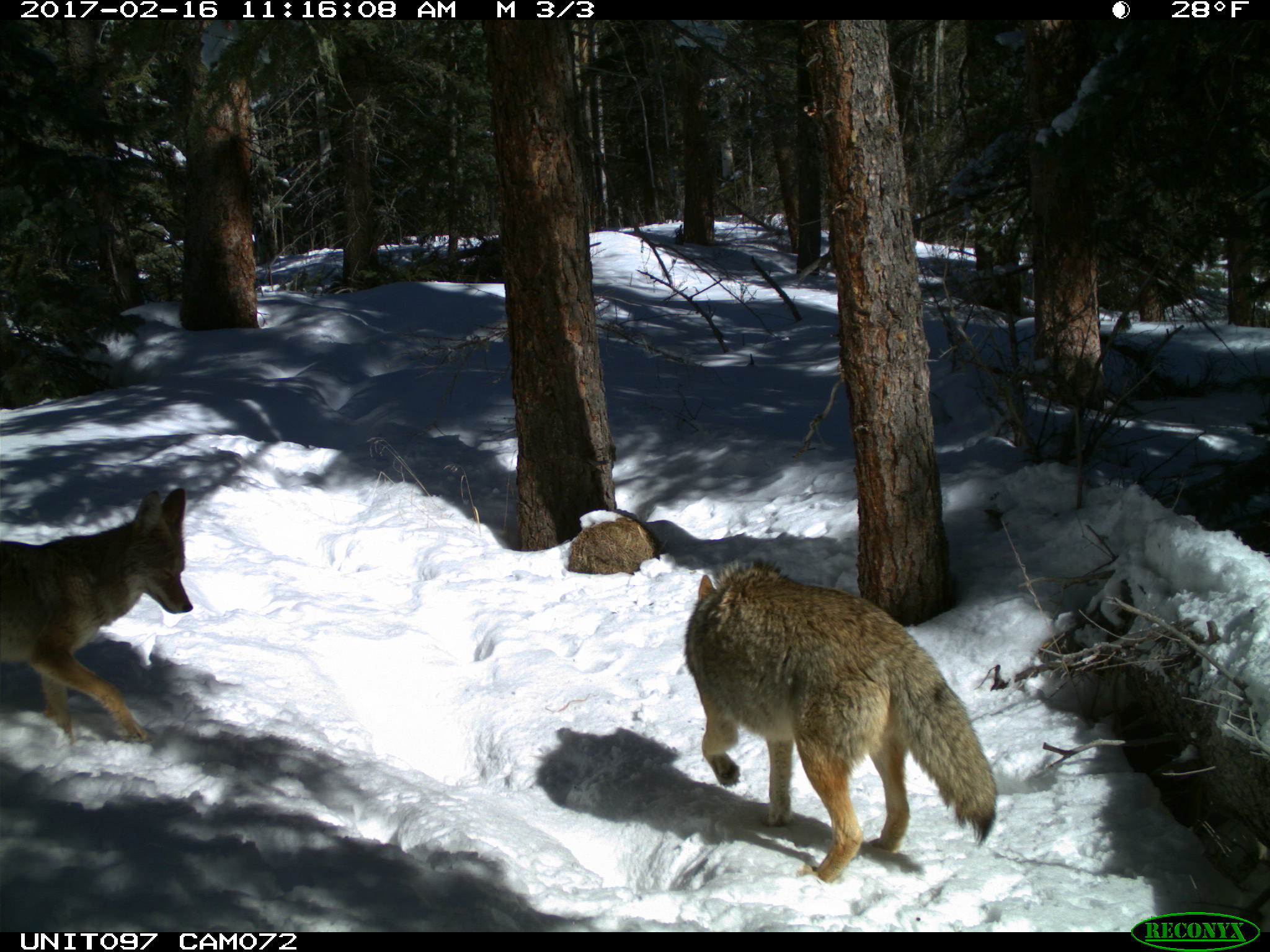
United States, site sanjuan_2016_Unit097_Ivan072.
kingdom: Animalia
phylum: Chordata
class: Mammalia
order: Carnivora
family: Canidae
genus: Canis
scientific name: Canis latrans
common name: coyote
Canis latrans (coyote).